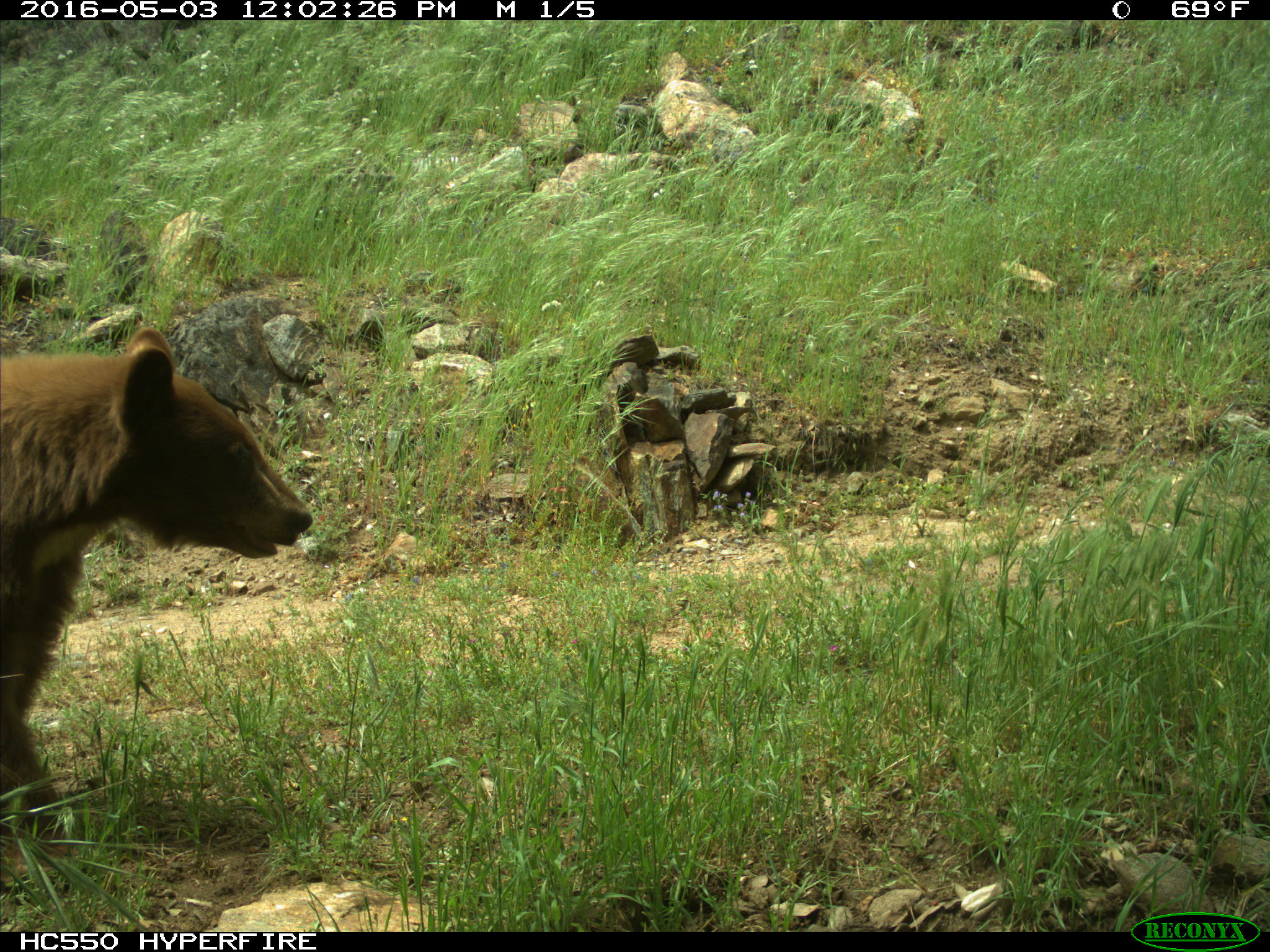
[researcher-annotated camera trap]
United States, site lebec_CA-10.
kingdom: Animalia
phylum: Chordata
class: Mammalia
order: Carnivora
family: Ursidae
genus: Ursus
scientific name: Ursus americanus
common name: american black bear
Ursus americanus (american black bear).